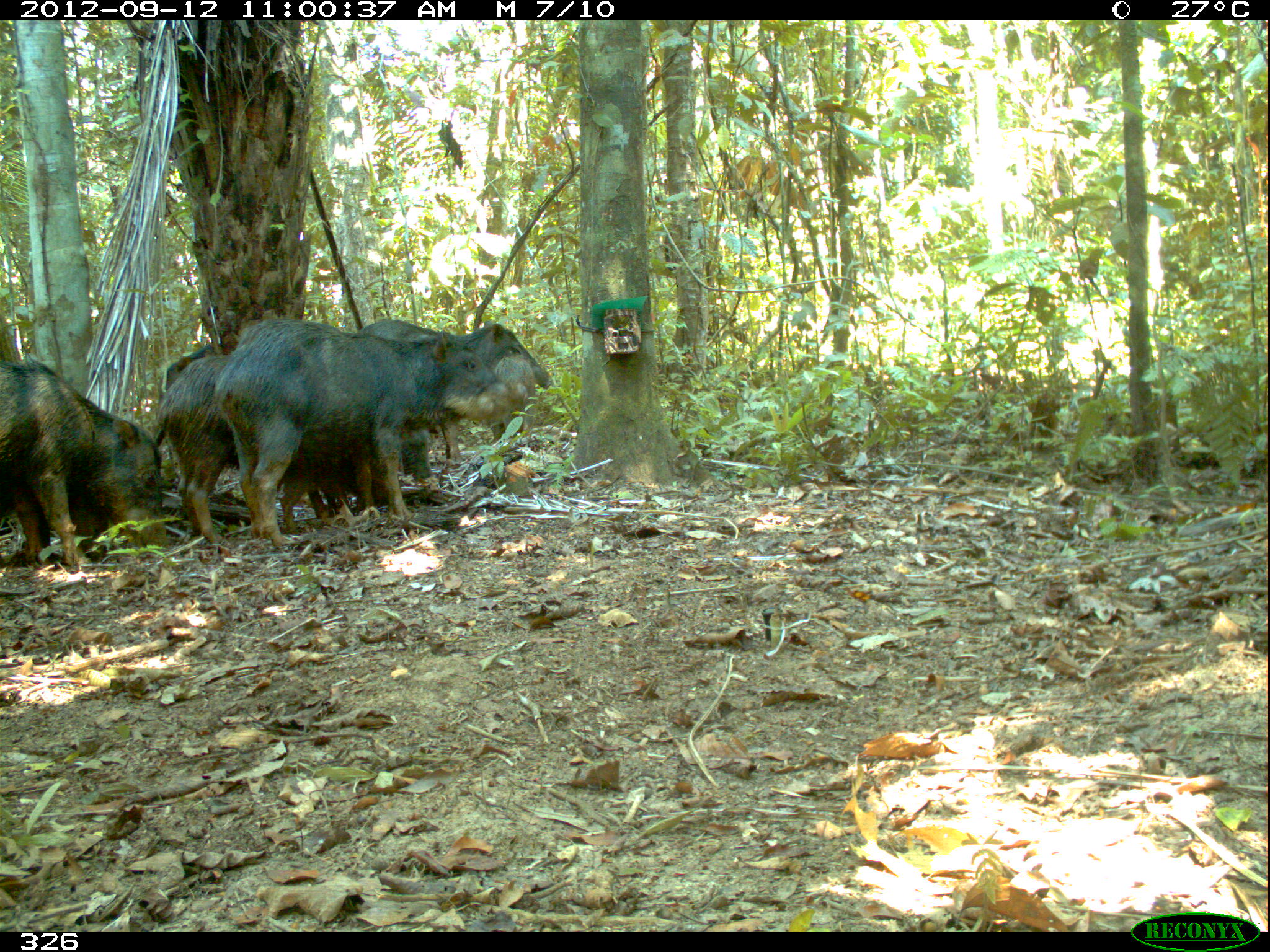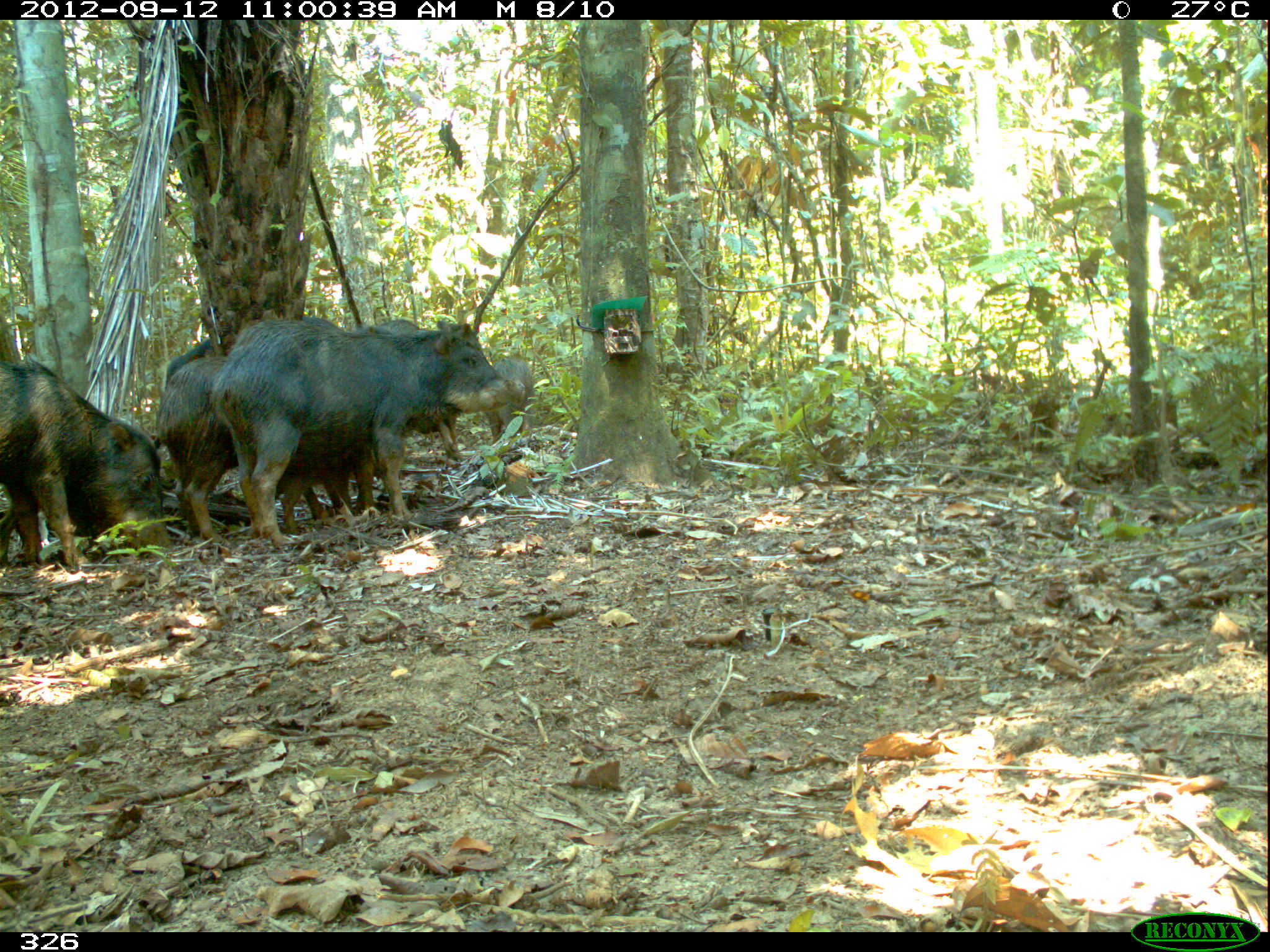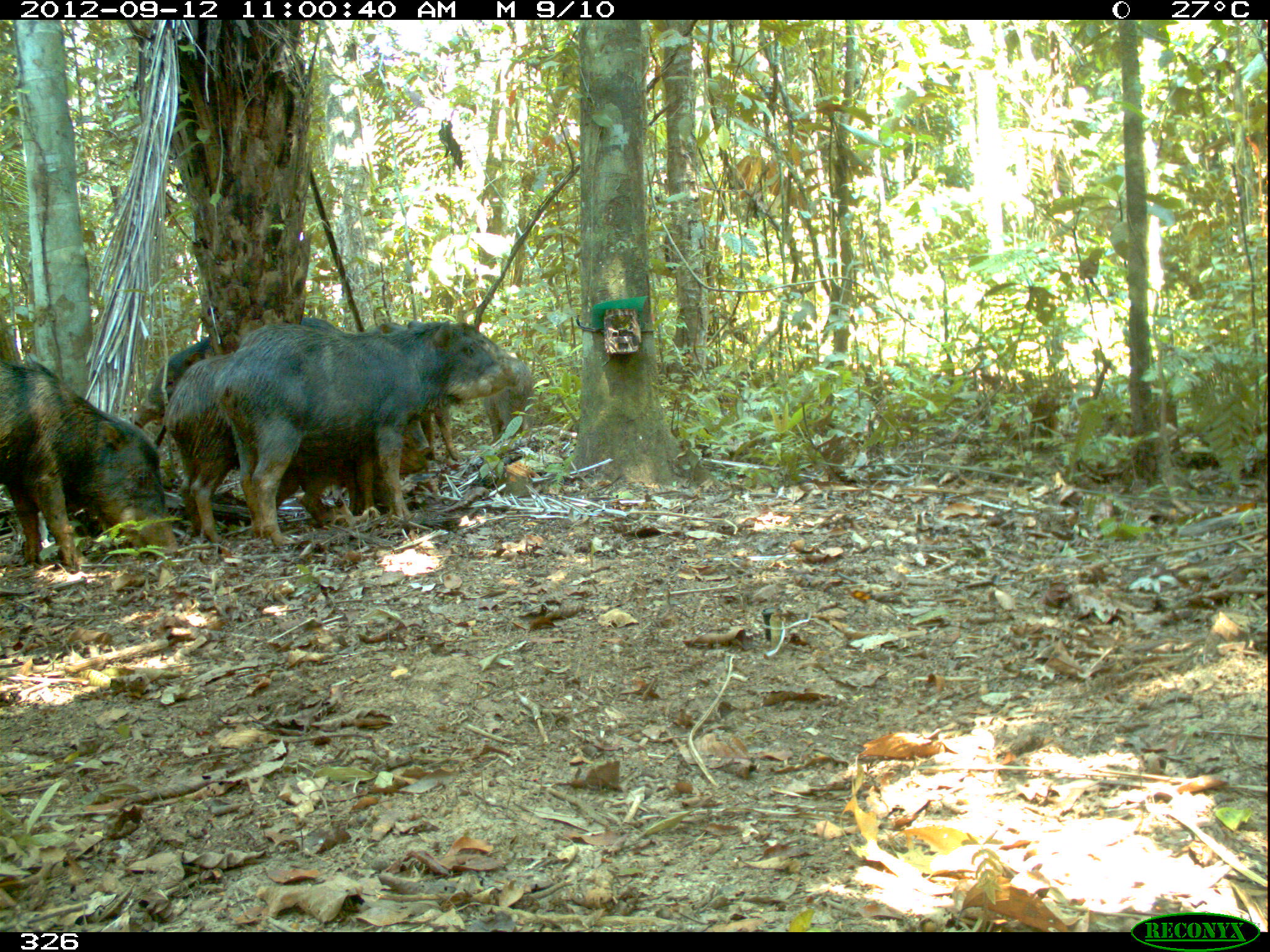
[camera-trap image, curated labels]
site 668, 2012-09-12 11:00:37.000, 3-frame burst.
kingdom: Animalia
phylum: Chordata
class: Mammalia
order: Artiodactyla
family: Tayassuidae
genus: Tayassu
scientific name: Tayassu pecari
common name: white-lipped peccary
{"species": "Tayassu pecari (white-lipped peccary)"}